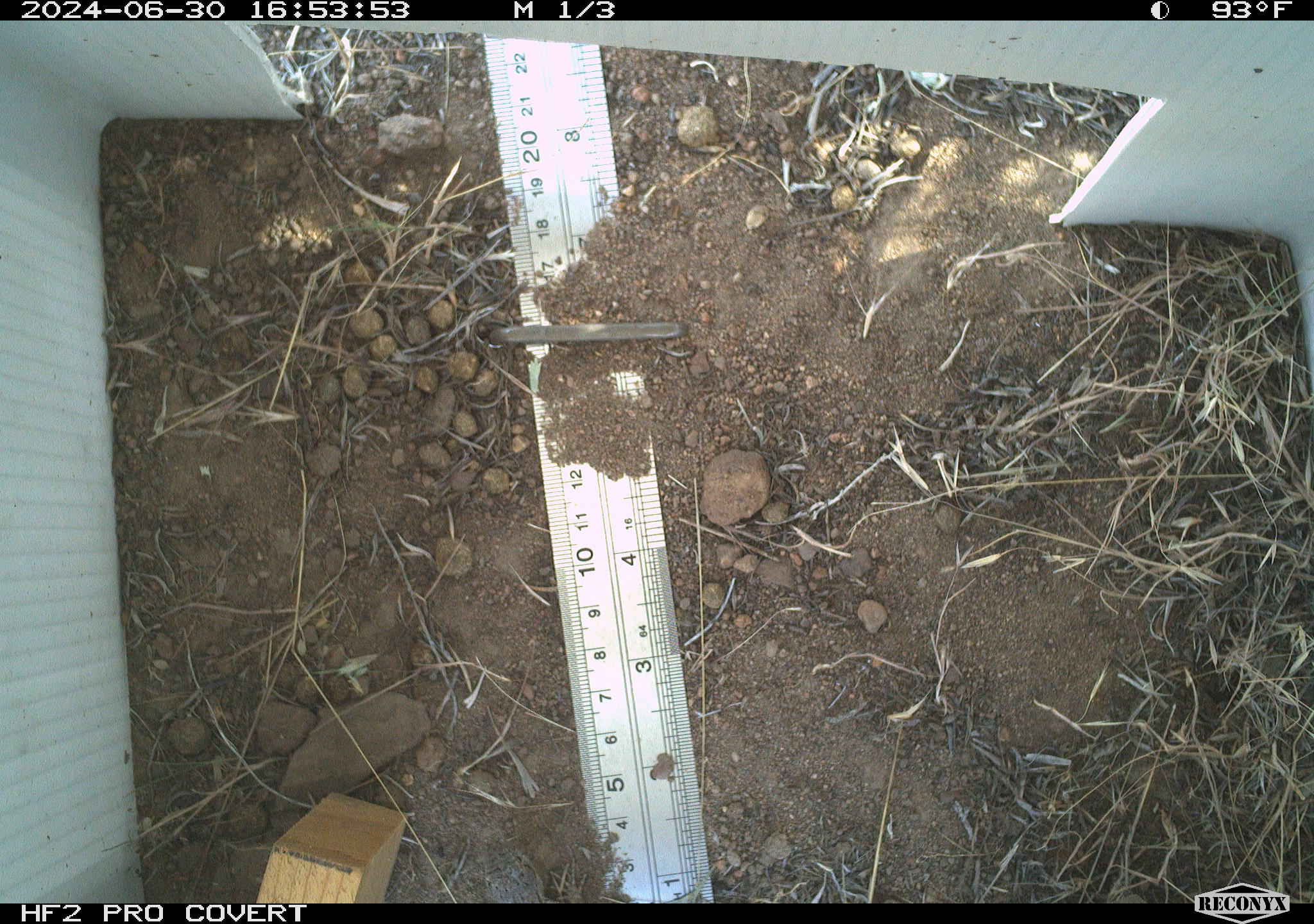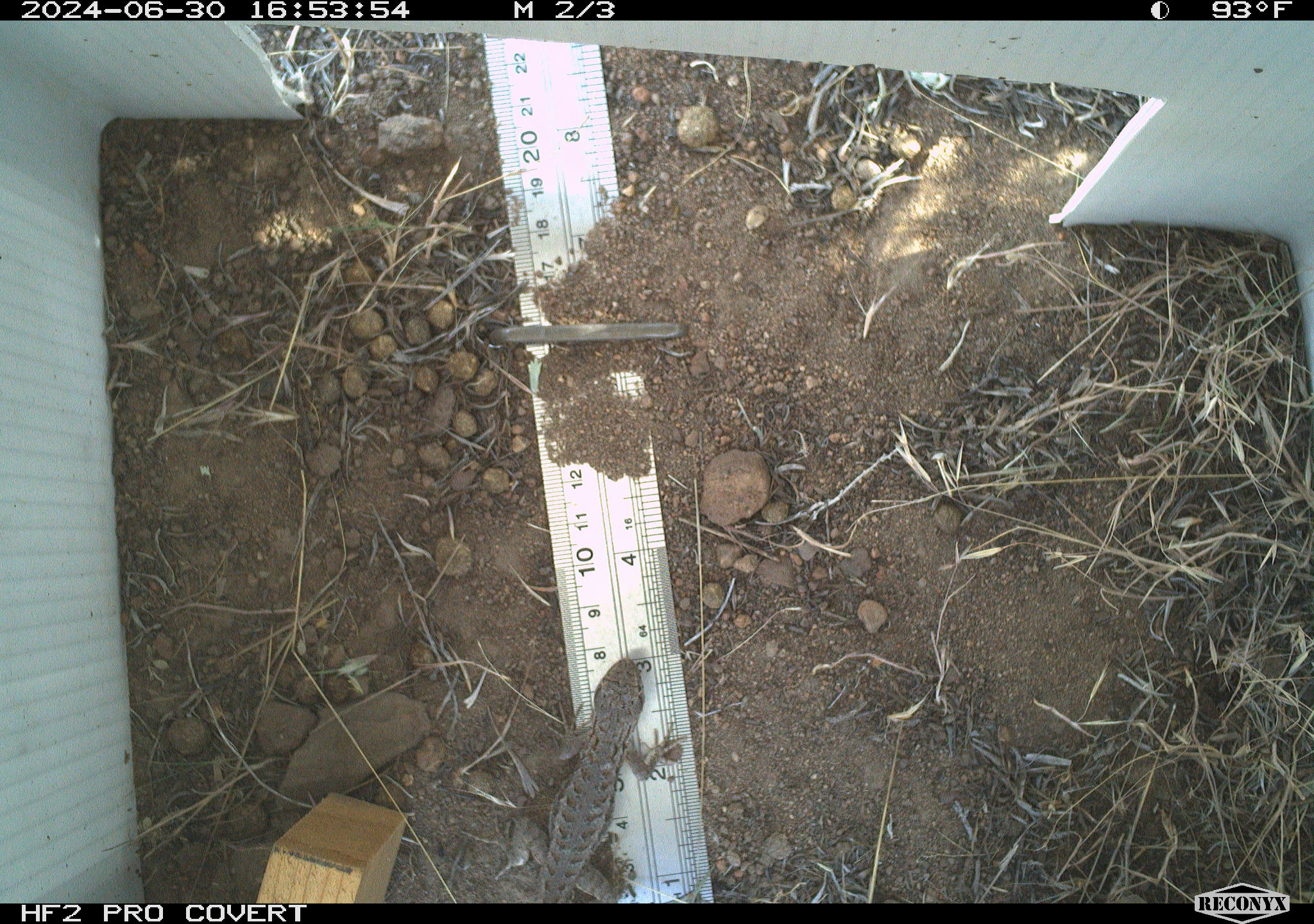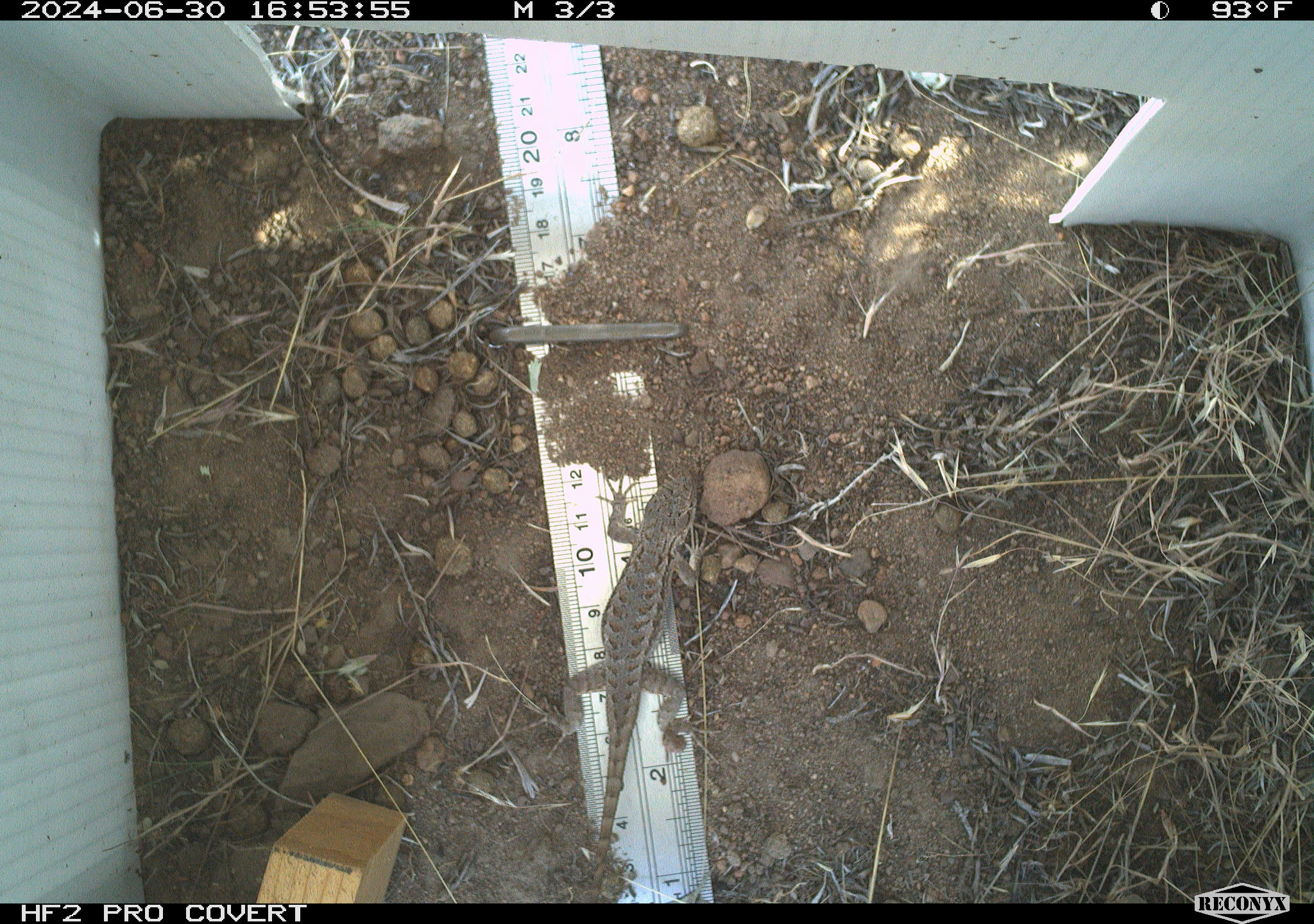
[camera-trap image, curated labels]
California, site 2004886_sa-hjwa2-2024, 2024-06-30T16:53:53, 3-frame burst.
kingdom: Animalia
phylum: Chordata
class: Reptilia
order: Squamata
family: Phrynosomatidae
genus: Sceloporus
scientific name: Sceloporus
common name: spiny lizards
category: sceloporus species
Sceloporus species (spiny lizards) (Sceloporus).